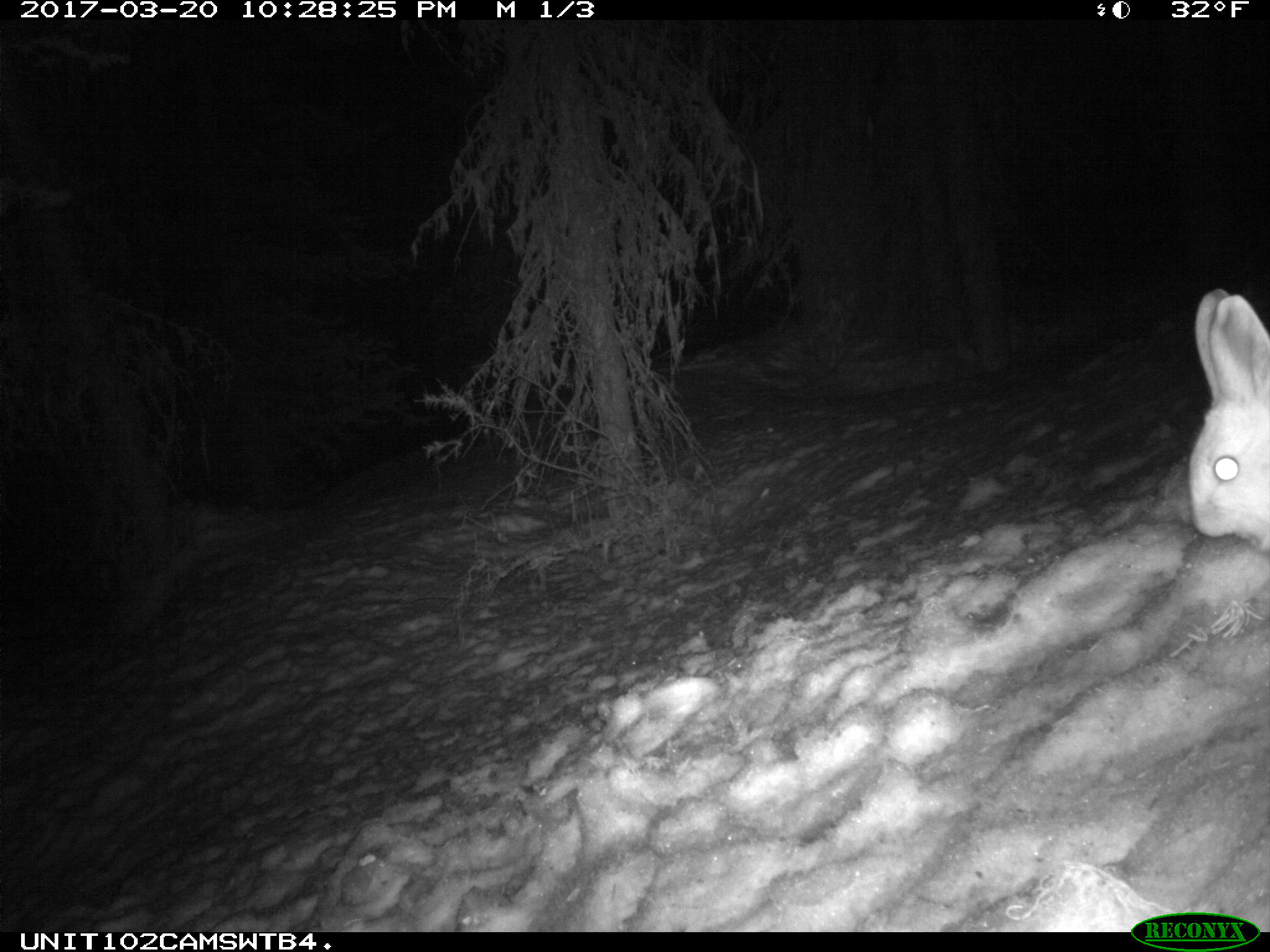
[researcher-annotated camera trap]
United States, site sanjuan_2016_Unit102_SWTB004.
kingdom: Animalia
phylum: Chordata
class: Mammalia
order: Lagomorpha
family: Leporidae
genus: Lepus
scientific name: Lepus americanus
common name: snowshoe hare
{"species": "Lepus americanus (snowshoe hare)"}